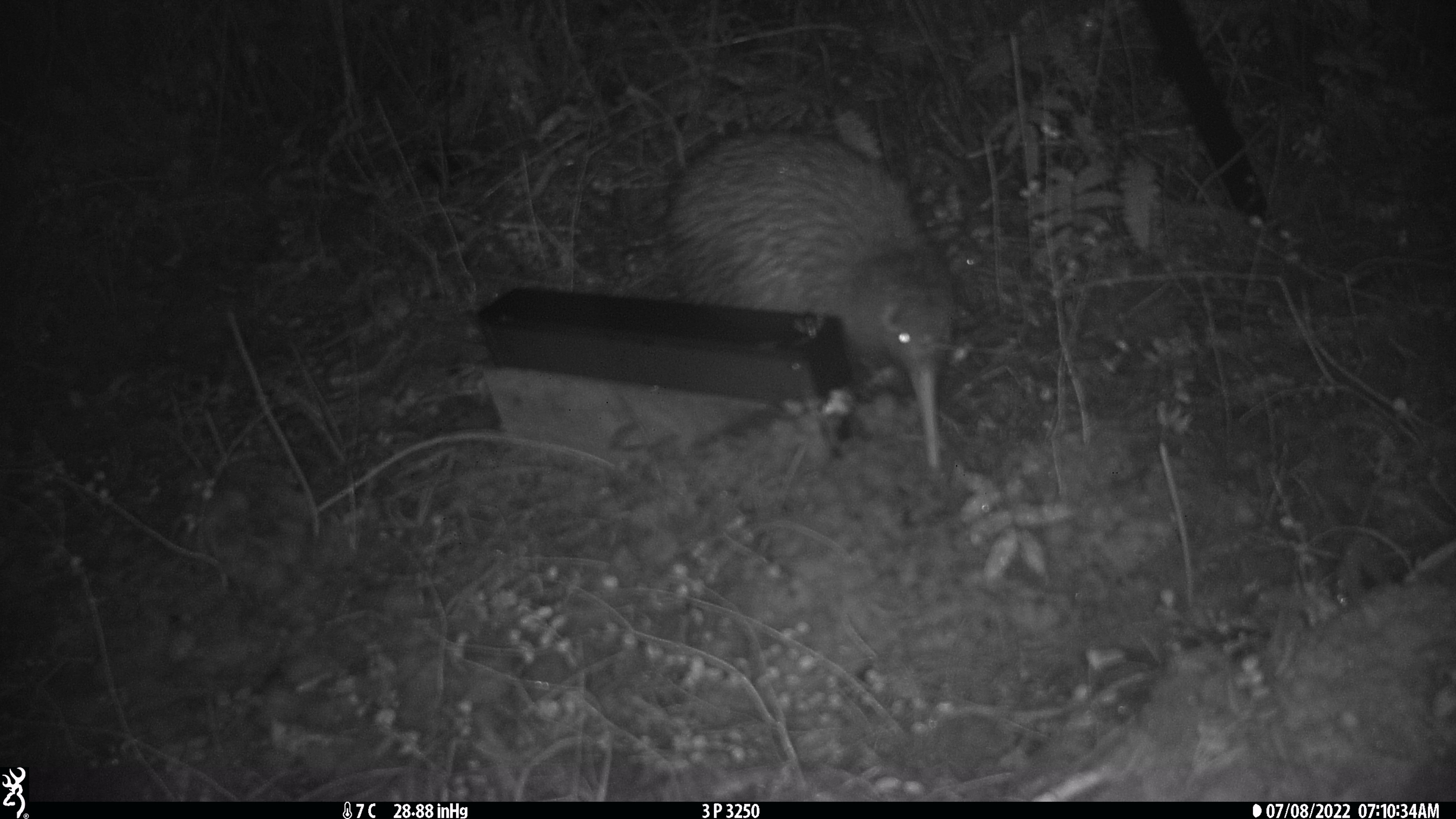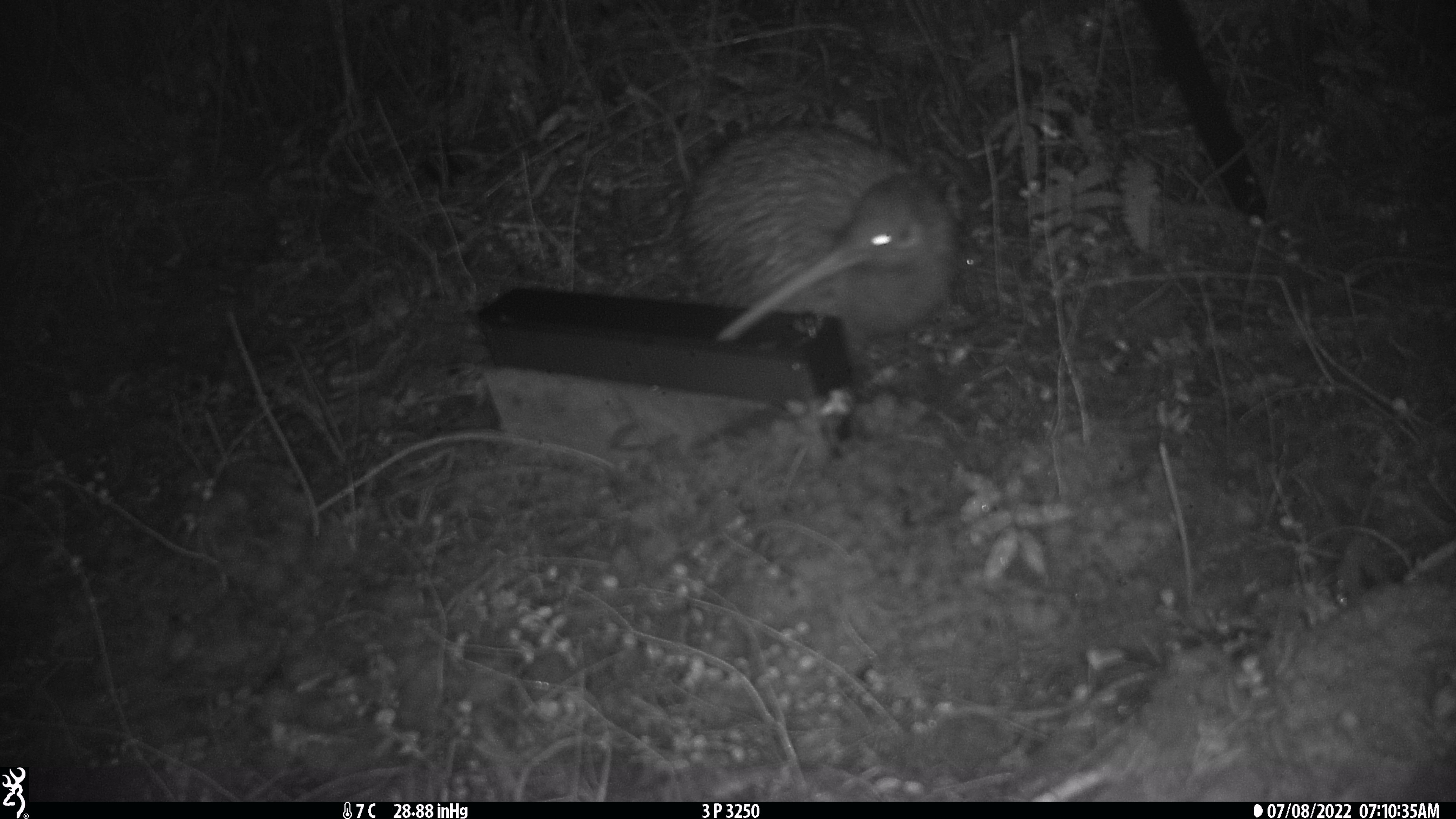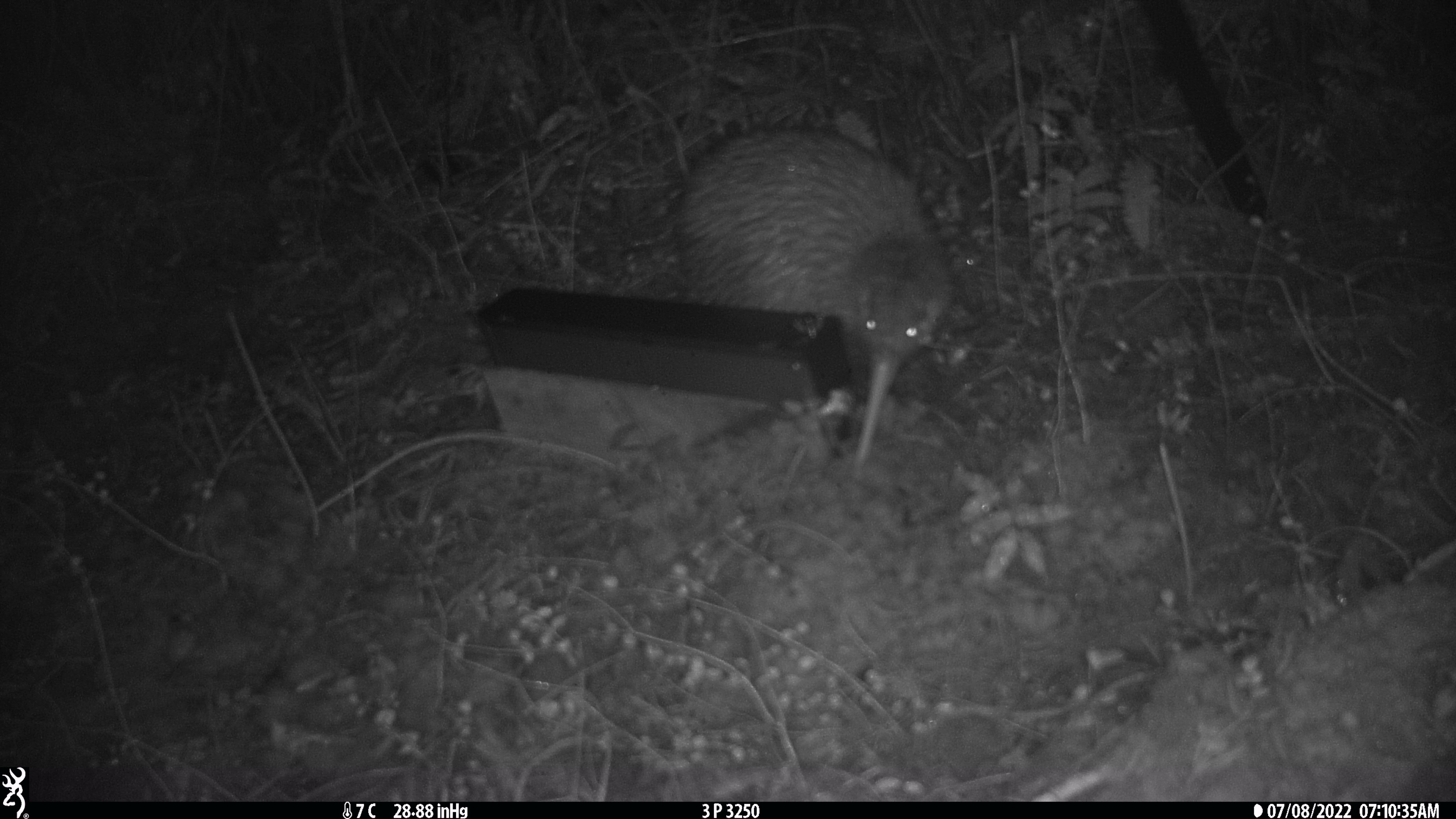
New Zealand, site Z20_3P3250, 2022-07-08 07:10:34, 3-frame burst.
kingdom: Animalia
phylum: Chordata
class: Aves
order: Apterygiformes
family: Apterygidae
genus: Apteryx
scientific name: Apteryx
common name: kiwi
Kiwi (Apteryx).